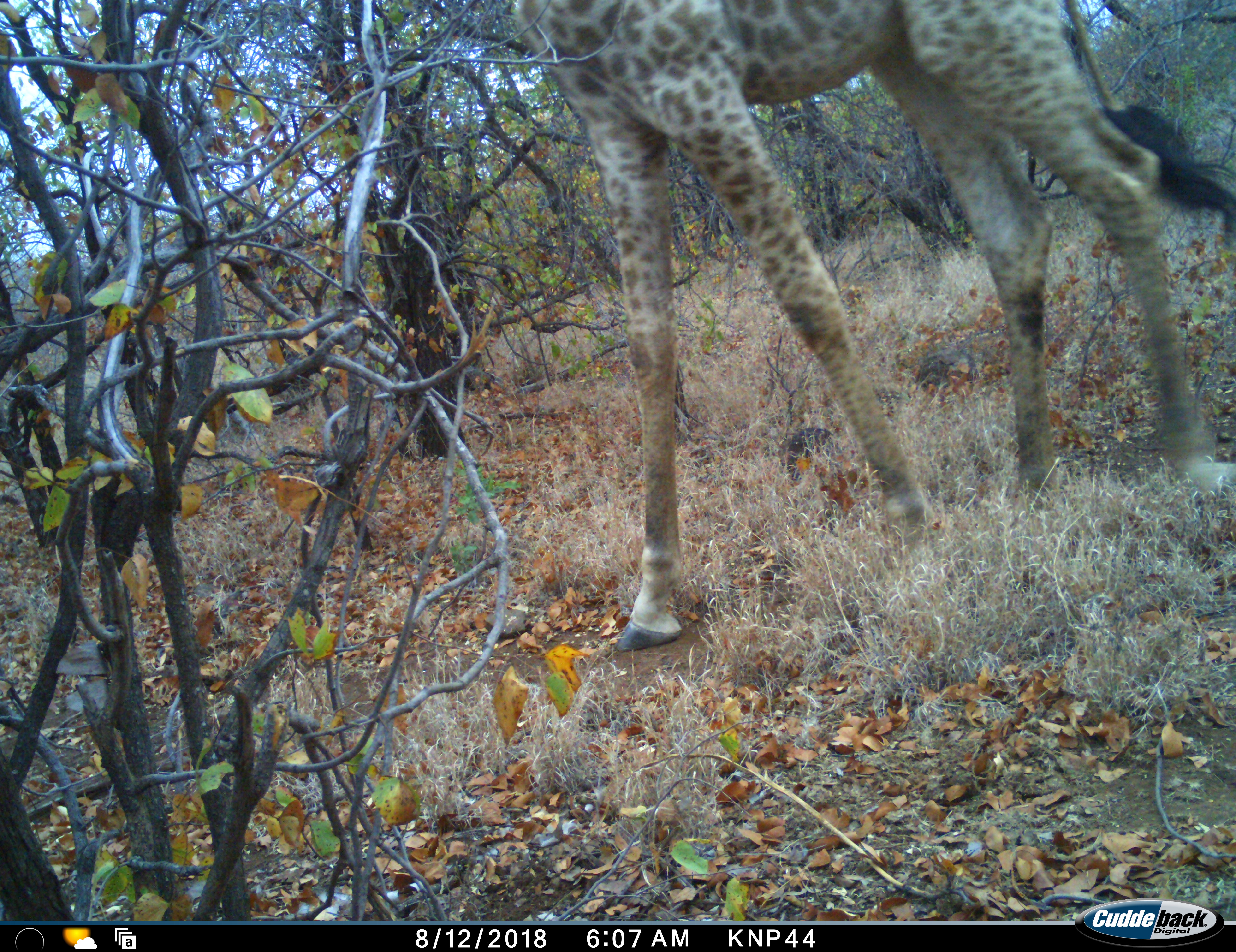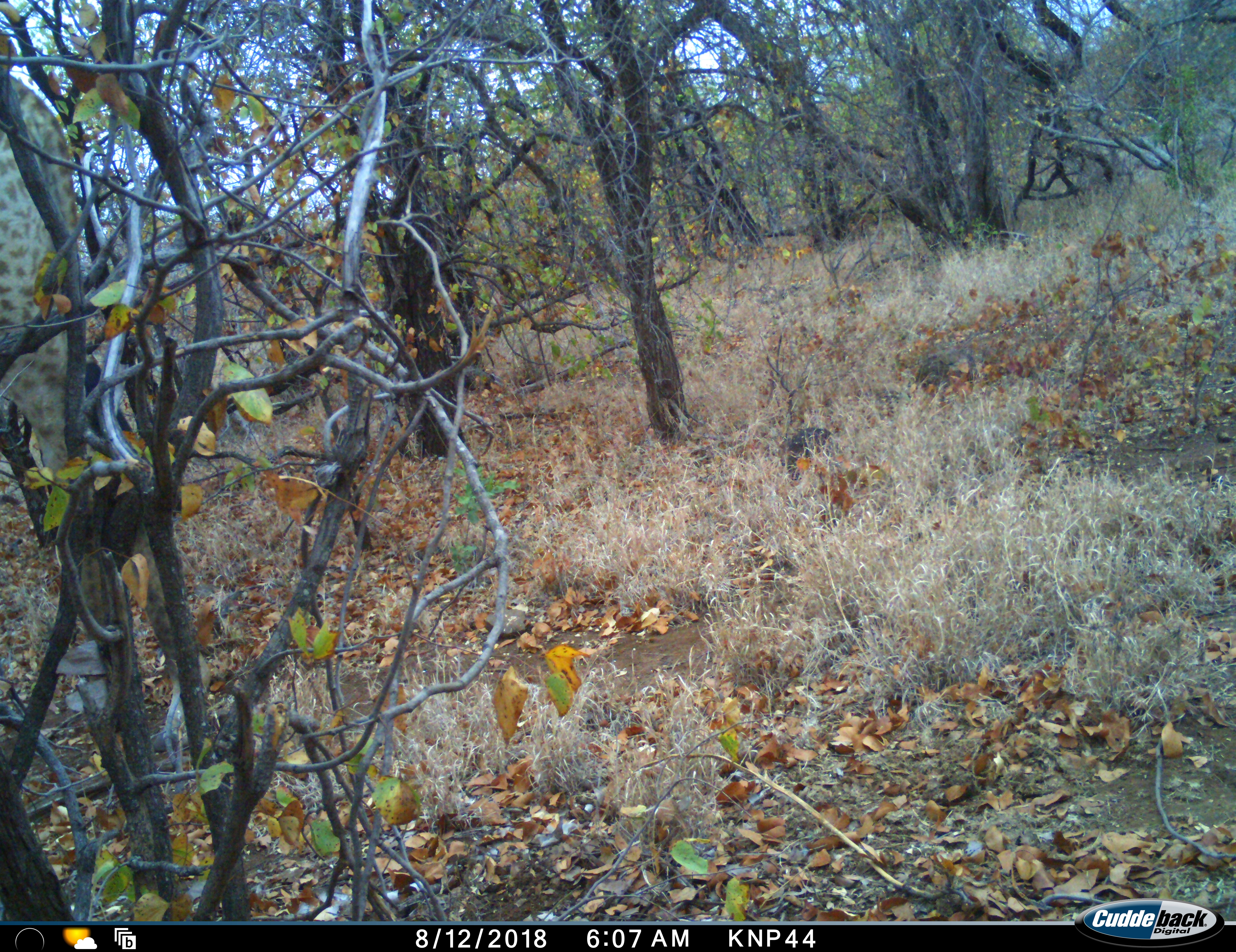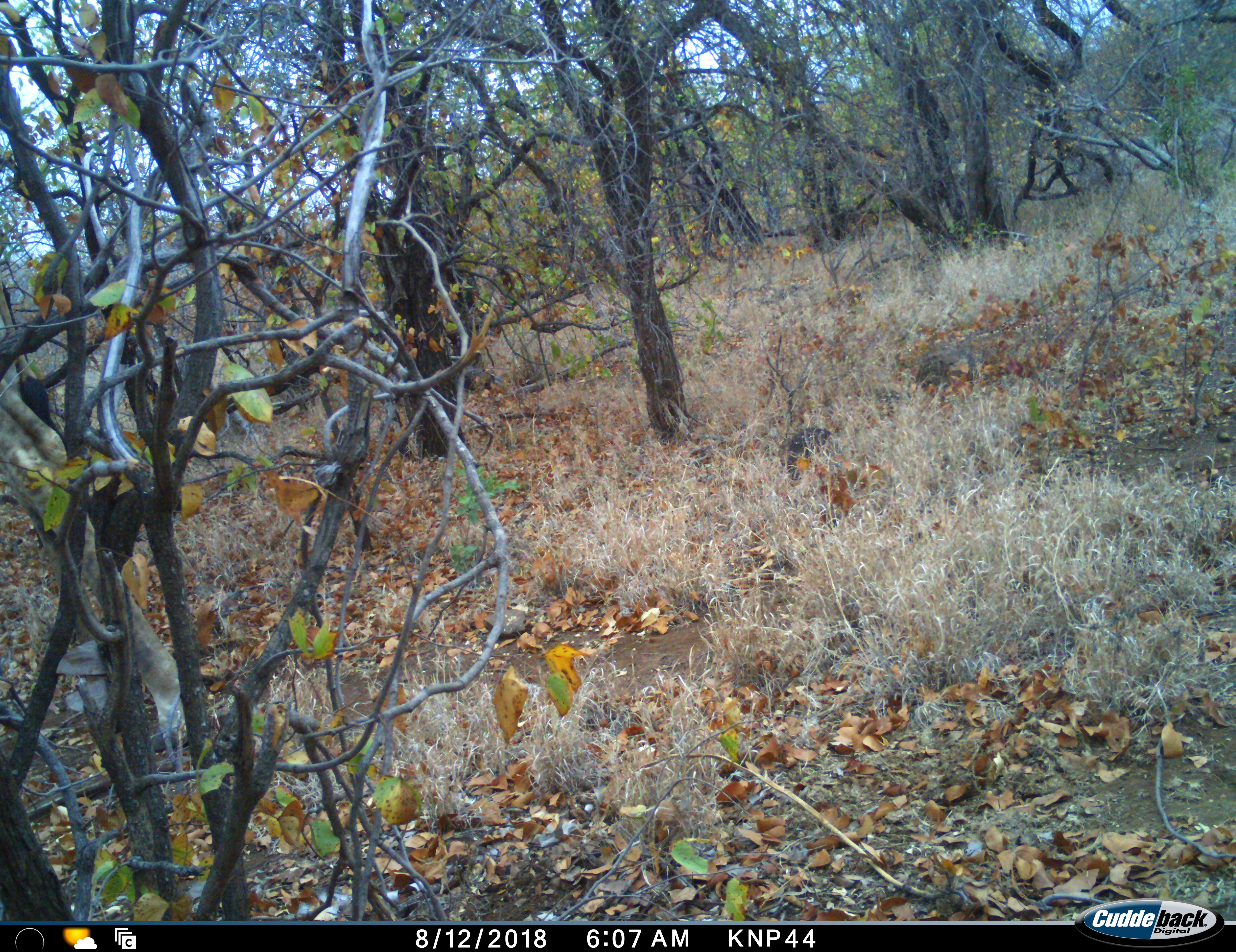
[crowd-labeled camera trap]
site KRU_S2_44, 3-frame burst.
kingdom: Animalia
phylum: Chordata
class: Mammalia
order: Artiodactyla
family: Giraffidae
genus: Giraffa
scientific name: Giraffa camelopardalis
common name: giraffe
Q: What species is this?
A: Giraffe (Giraffa camelopardalis).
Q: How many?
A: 1.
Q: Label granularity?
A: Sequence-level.